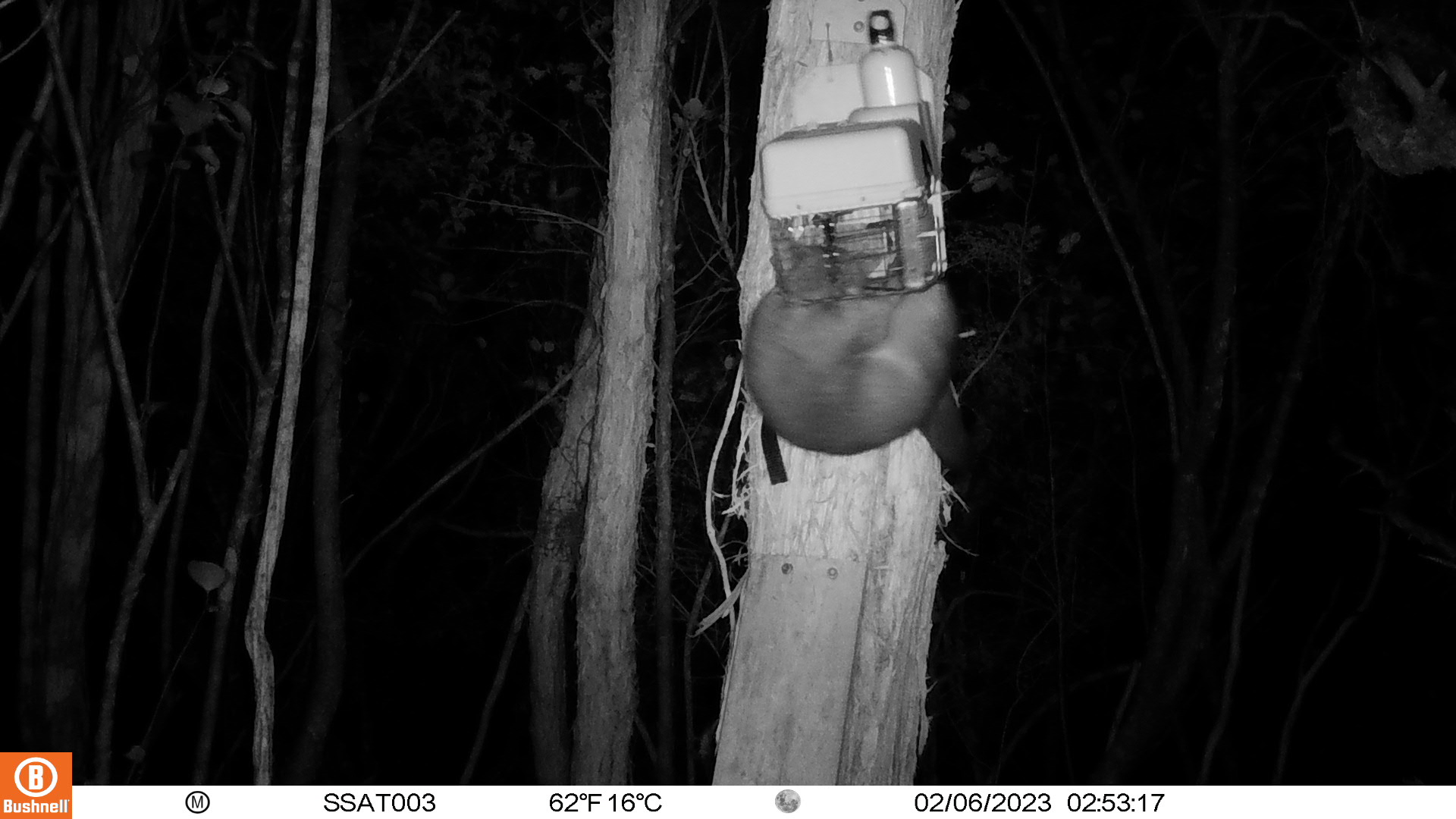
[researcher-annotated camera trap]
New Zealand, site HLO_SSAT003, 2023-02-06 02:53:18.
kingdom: Animalia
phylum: Chordata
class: Mammalia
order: Diprotodontia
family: Phalangeridae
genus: Trichosurus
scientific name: Trichosurus vulpecula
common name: common brushtail possum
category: possum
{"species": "possum (common brushtail possum) (Trichosurus vulpecula)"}